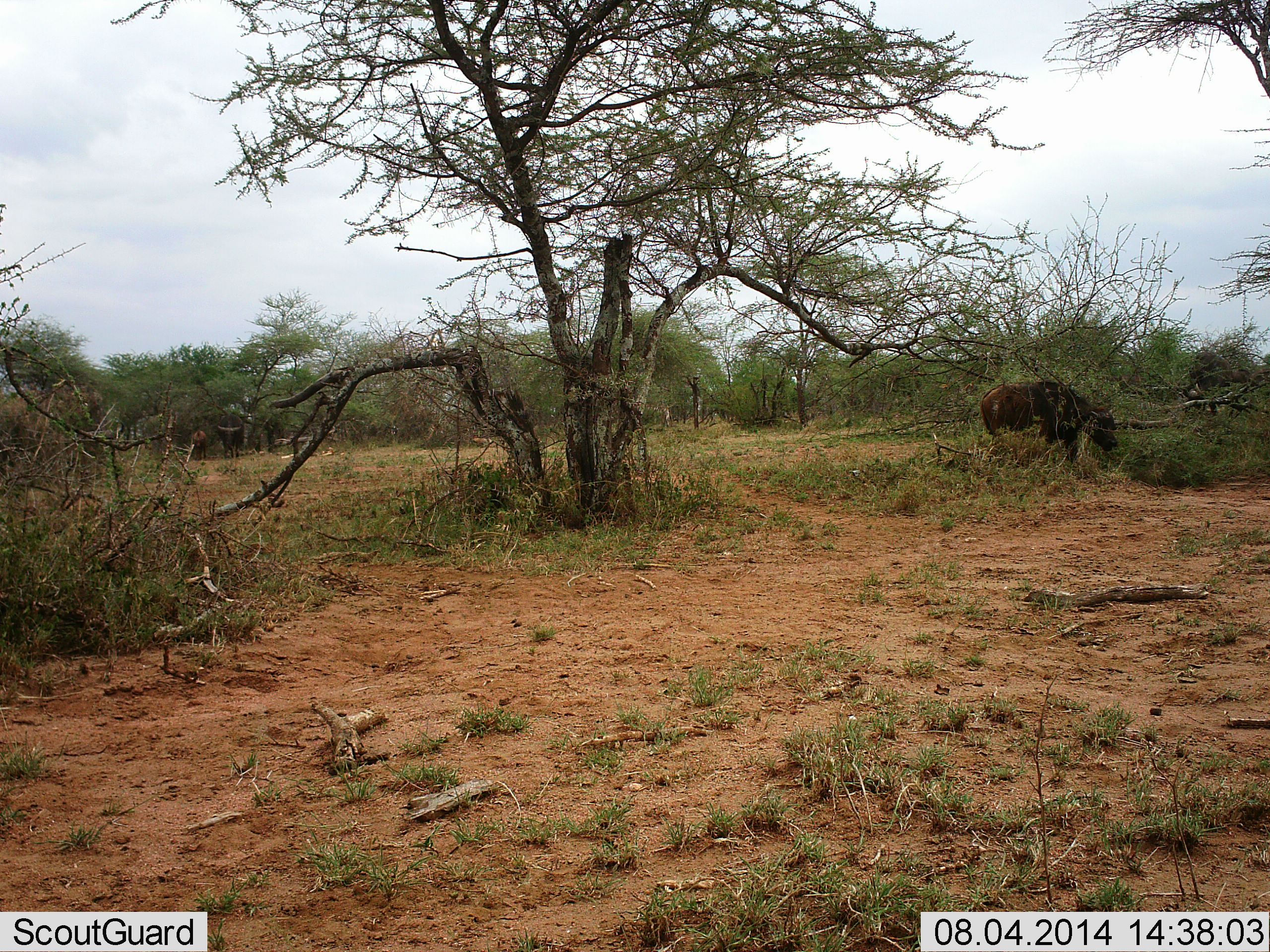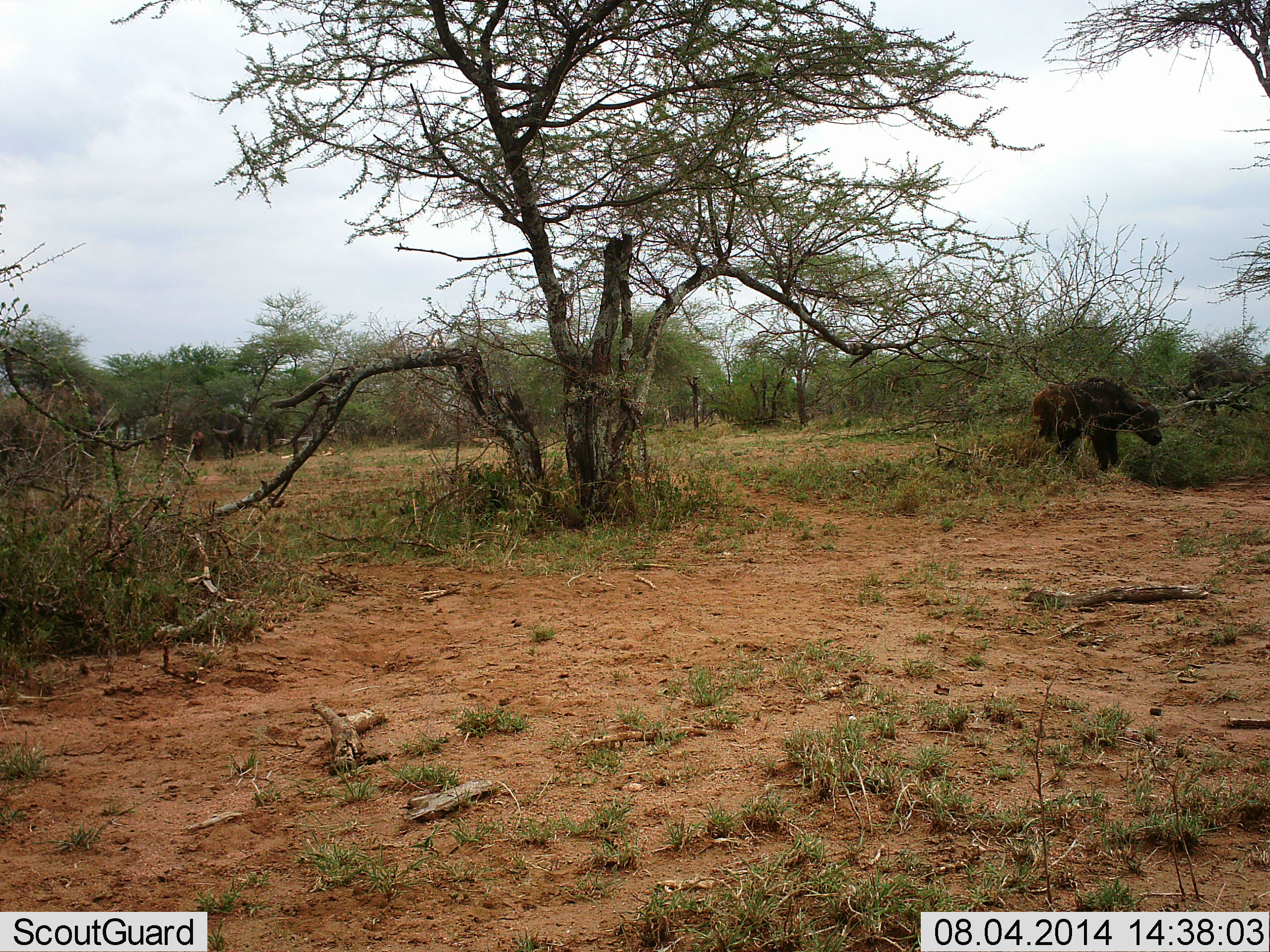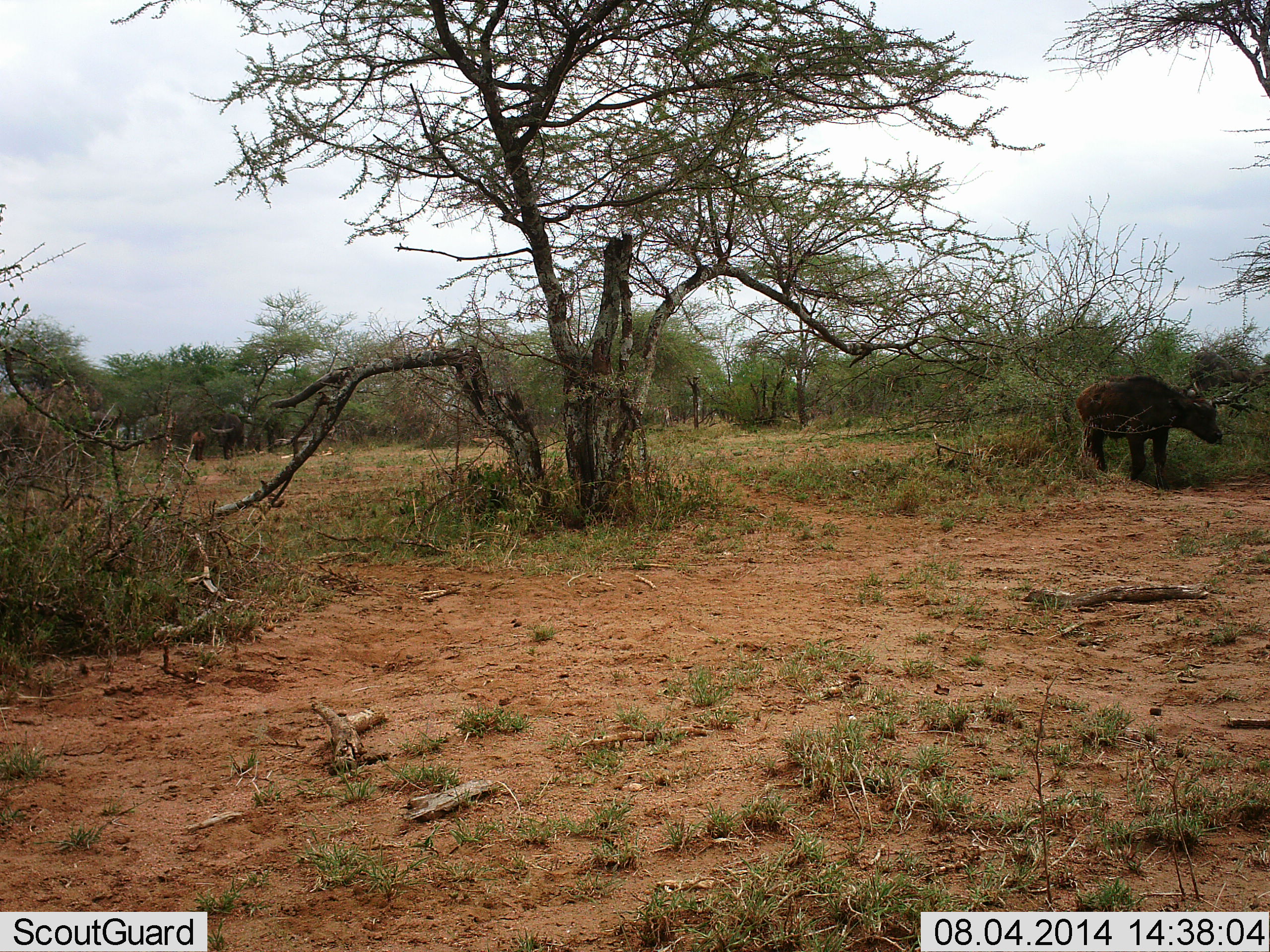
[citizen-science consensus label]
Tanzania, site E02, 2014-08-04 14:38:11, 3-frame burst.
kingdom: Animalia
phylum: Chordata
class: Mammalia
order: Artiodactyla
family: Bovidae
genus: Syncerus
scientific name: Syncerus caffer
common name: cape buffalo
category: buffalo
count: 1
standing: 10%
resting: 0%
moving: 90%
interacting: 0%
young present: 50%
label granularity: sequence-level